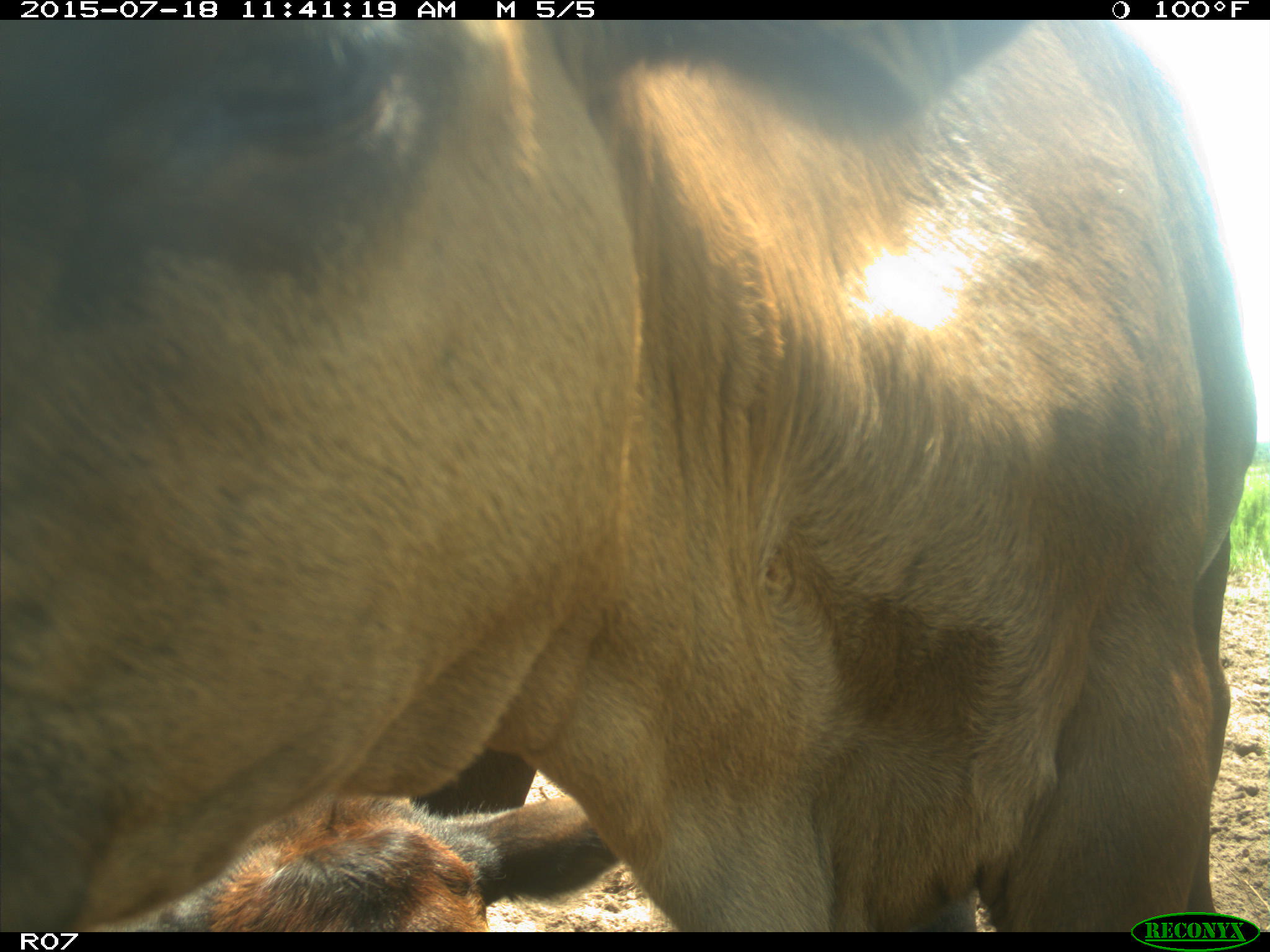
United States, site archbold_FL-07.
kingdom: Animalia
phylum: Chordata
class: Mammalia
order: Artiodactyla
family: Bovidae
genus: Bos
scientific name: Bos taurus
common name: domestic cow